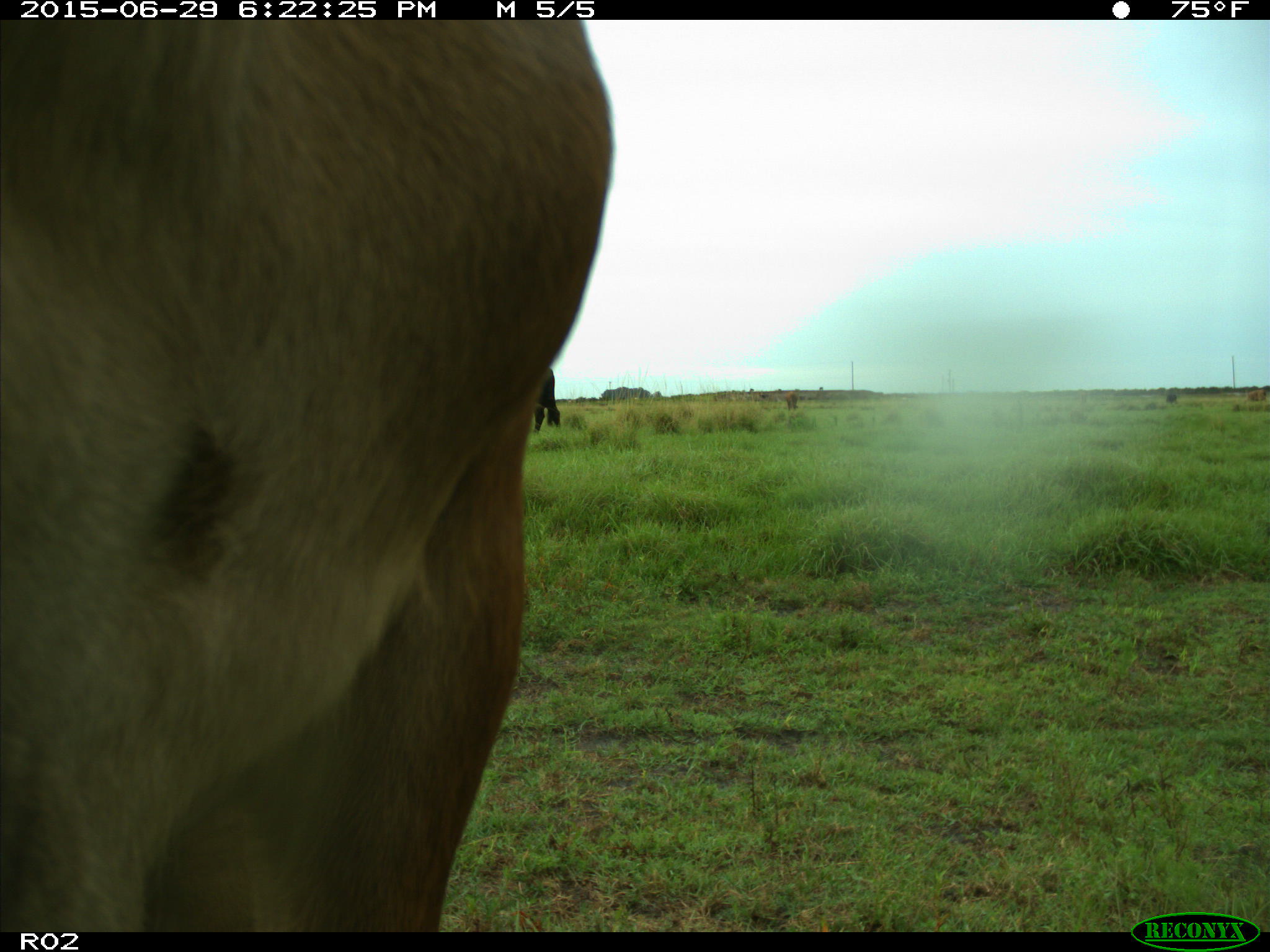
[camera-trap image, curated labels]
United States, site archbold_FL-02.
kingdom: Animalia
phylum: Chordata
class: Mammalia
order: Artiodactyla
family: Bovidae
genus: Bos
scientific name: Bos taurus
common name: domestic cow